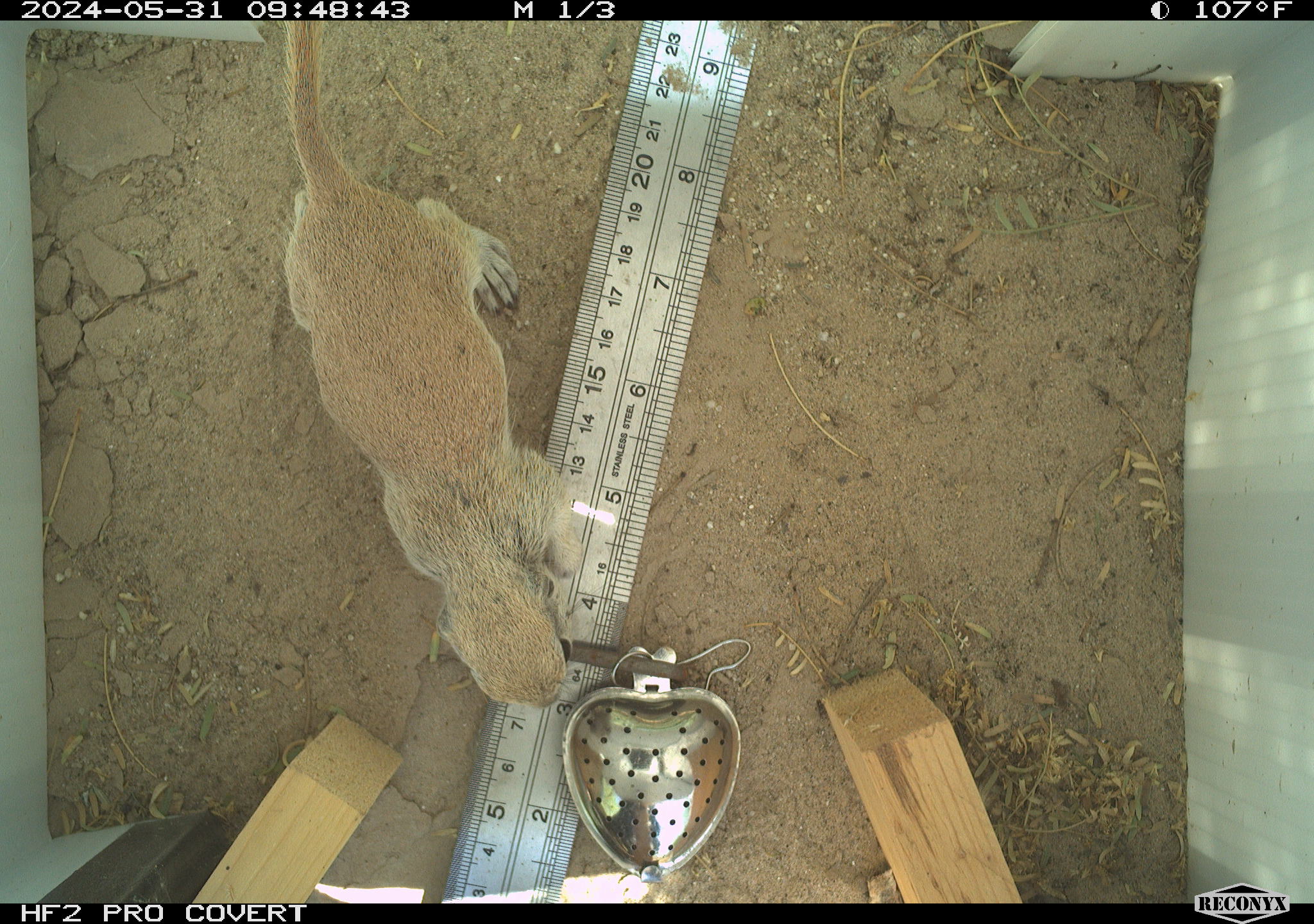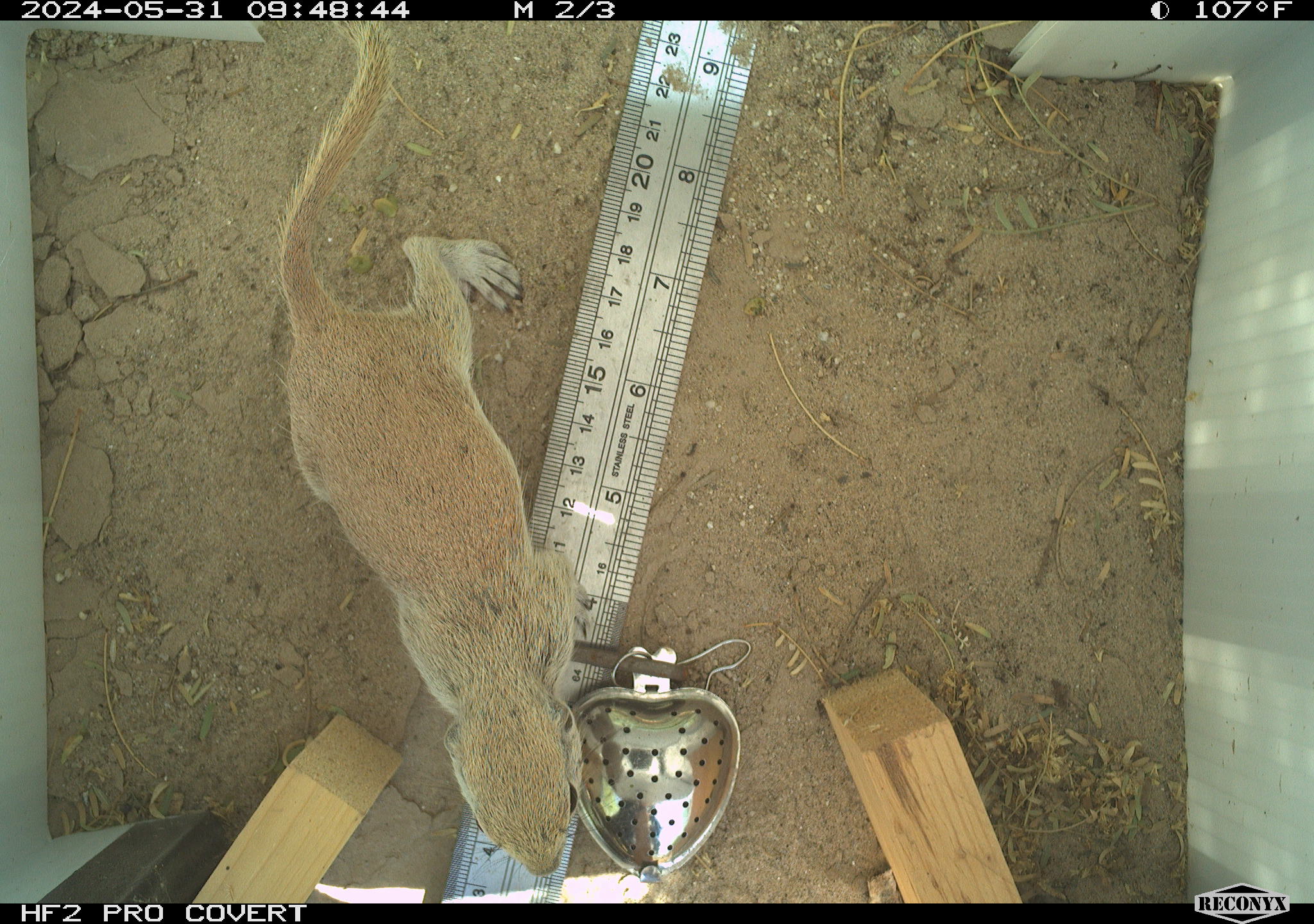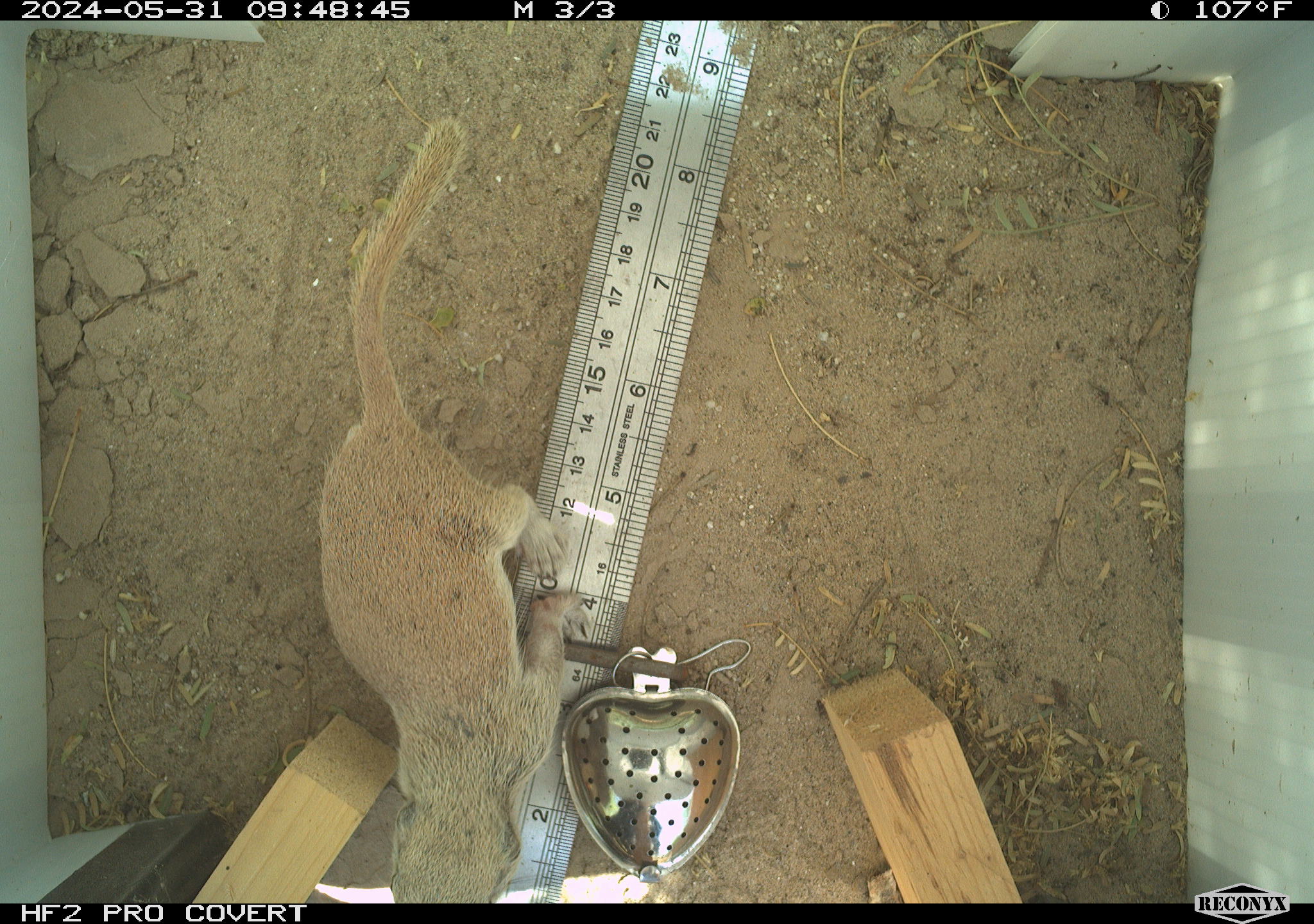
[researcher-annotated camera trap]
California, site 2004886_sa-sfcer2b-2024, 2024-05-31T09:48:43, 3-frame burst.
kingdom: Animalia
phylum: Chordata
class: Mammalia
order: Rodentia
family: Sciuridae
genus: Xerospermophilus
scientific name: Xerospermophilus tereticaudus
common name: round-tailed ground squirrel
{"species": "round-tailed ground squirrel (Xerospermophilus tereticaudus)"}